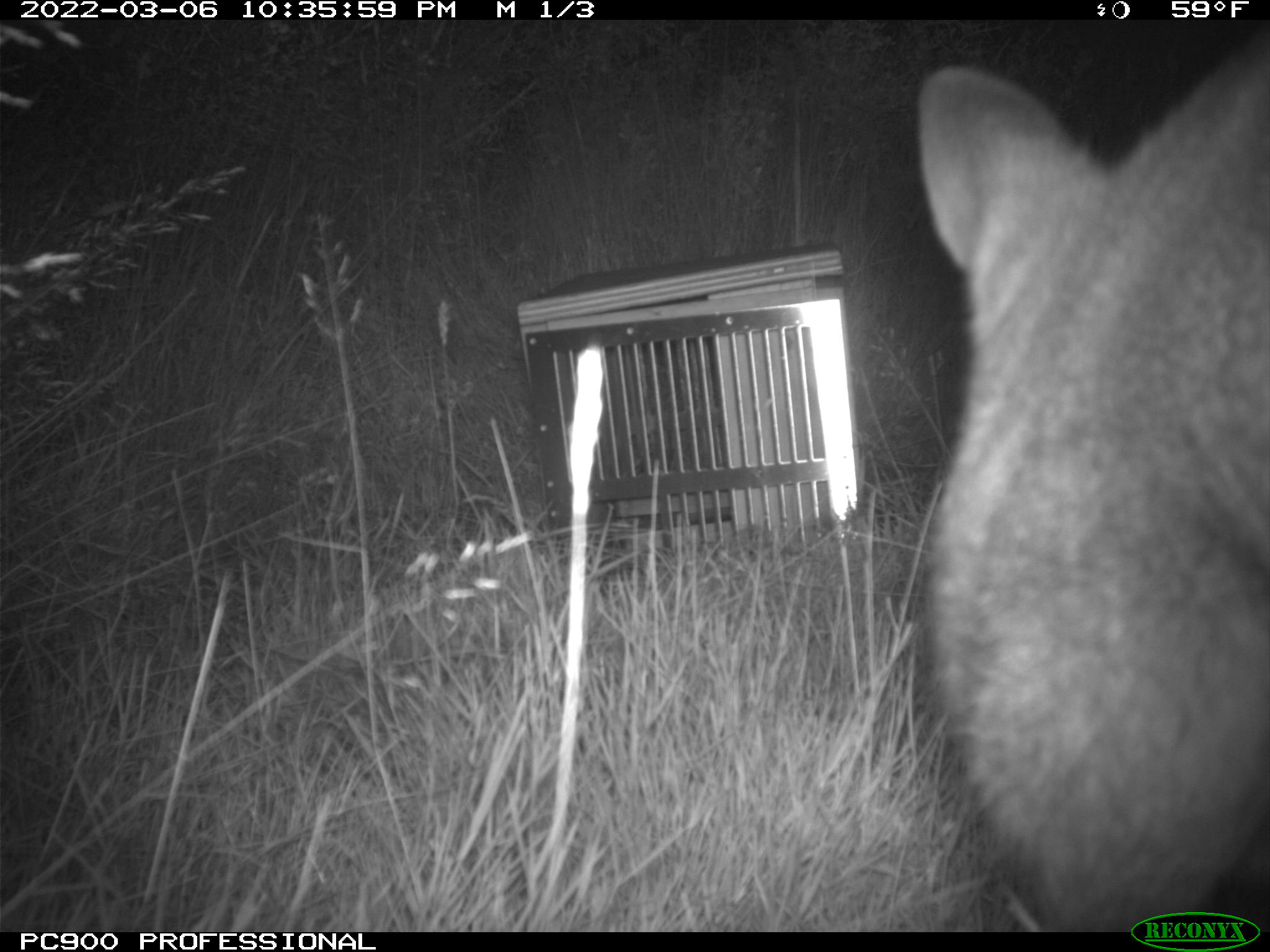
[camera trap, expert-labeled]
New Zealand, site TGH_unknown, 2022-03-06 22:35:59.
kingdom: Animalia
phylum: Chordata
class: Mammalia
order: Diprotodontia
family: Macropodidae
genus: Notamacropus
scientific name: Notamacropus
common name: wallaby